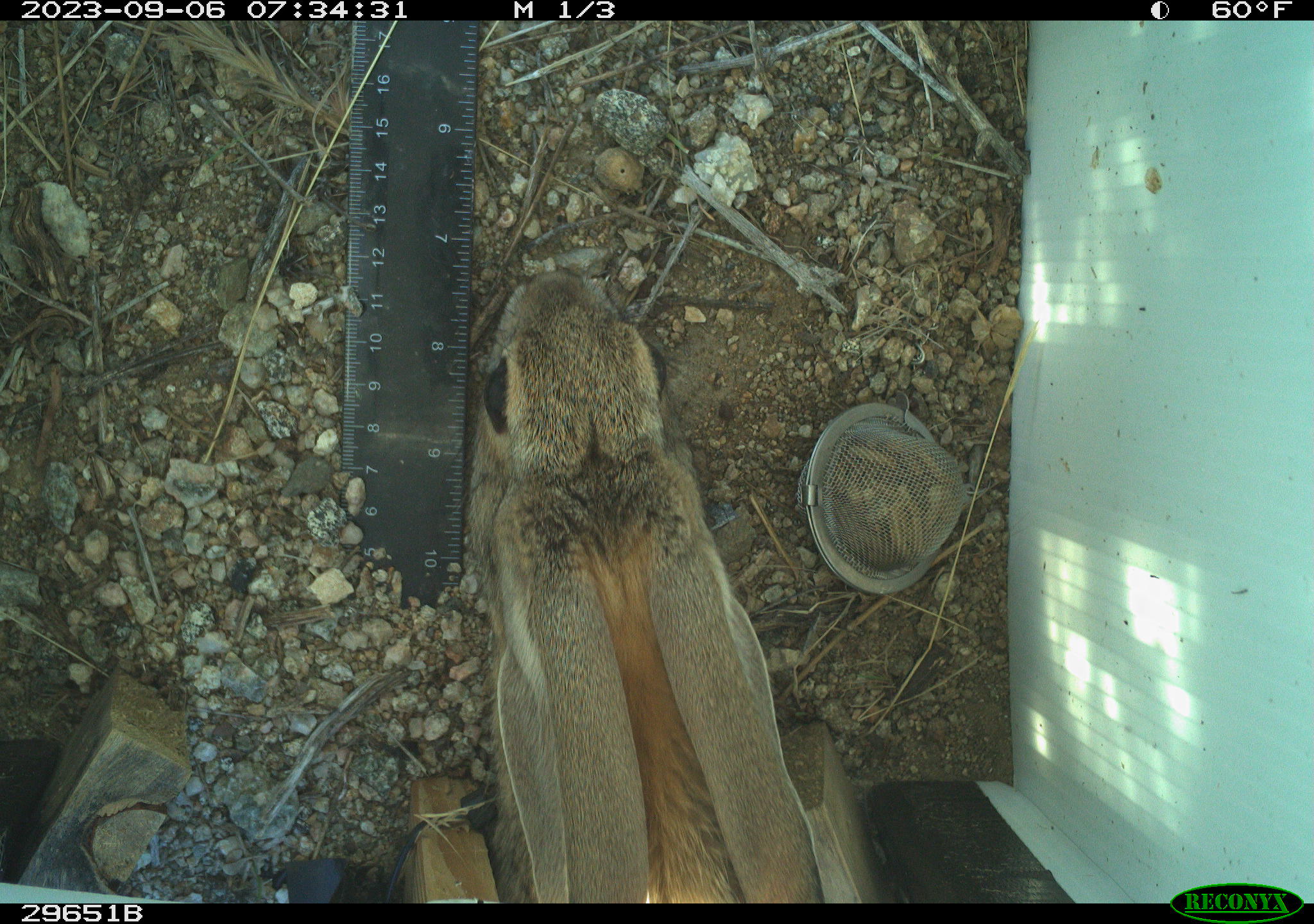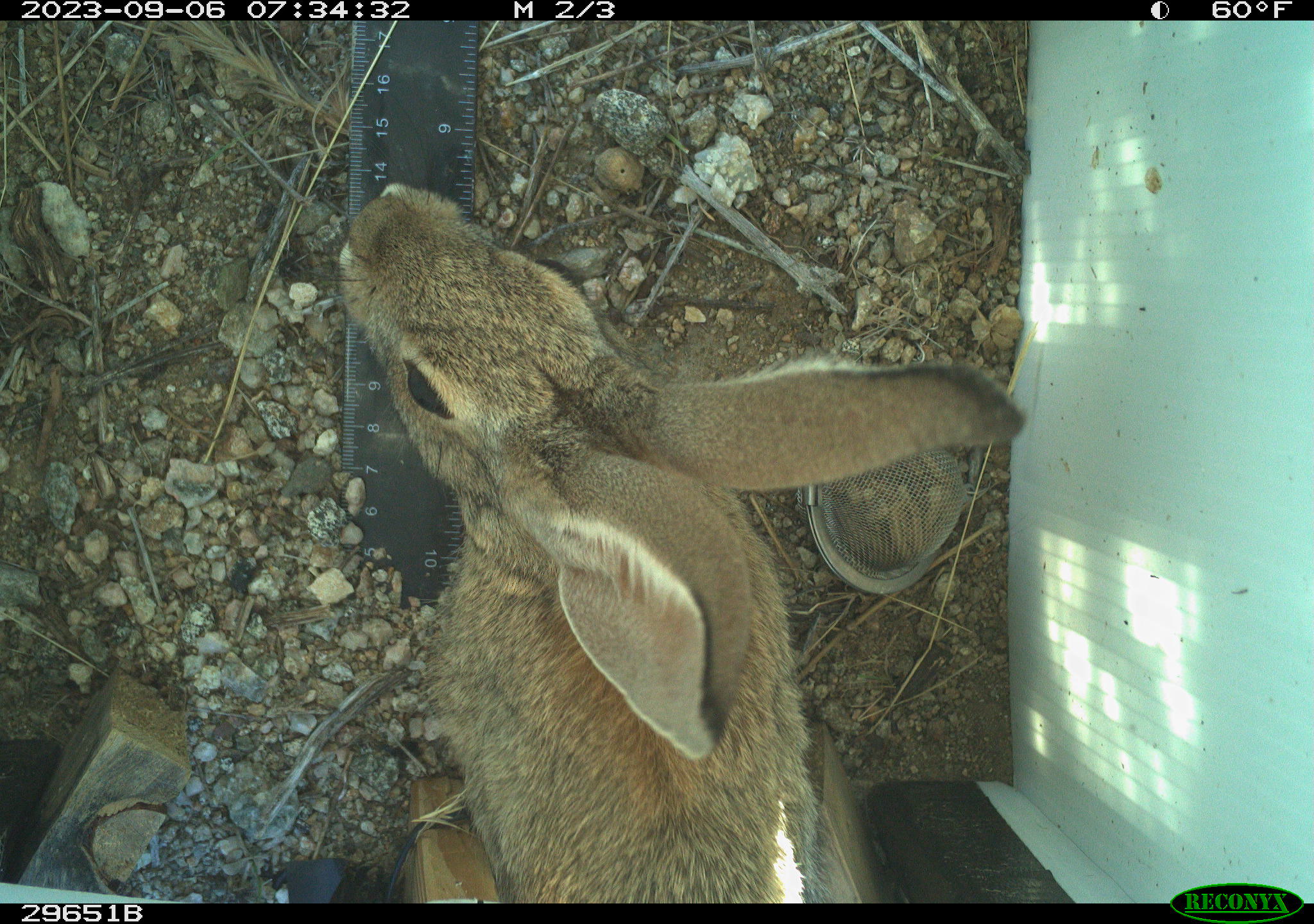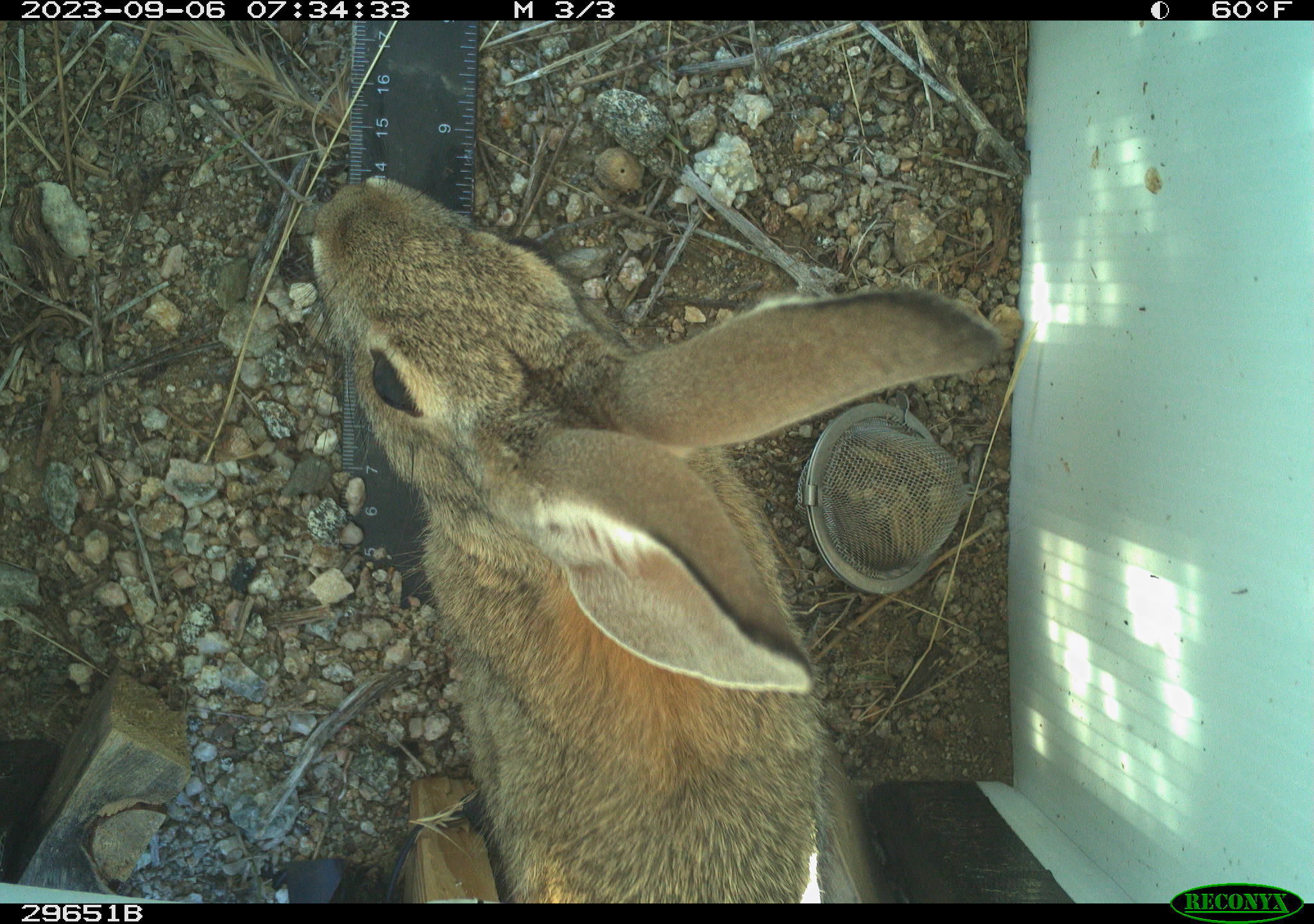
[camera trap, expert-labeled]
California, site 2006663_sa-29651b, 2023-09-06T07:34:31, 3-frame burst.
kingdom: Animalia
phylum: Chordata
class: Mammalia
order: Lagomorpha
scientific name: Lagomorpha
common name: hares, rabbits, and pikas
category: lagomorpha order